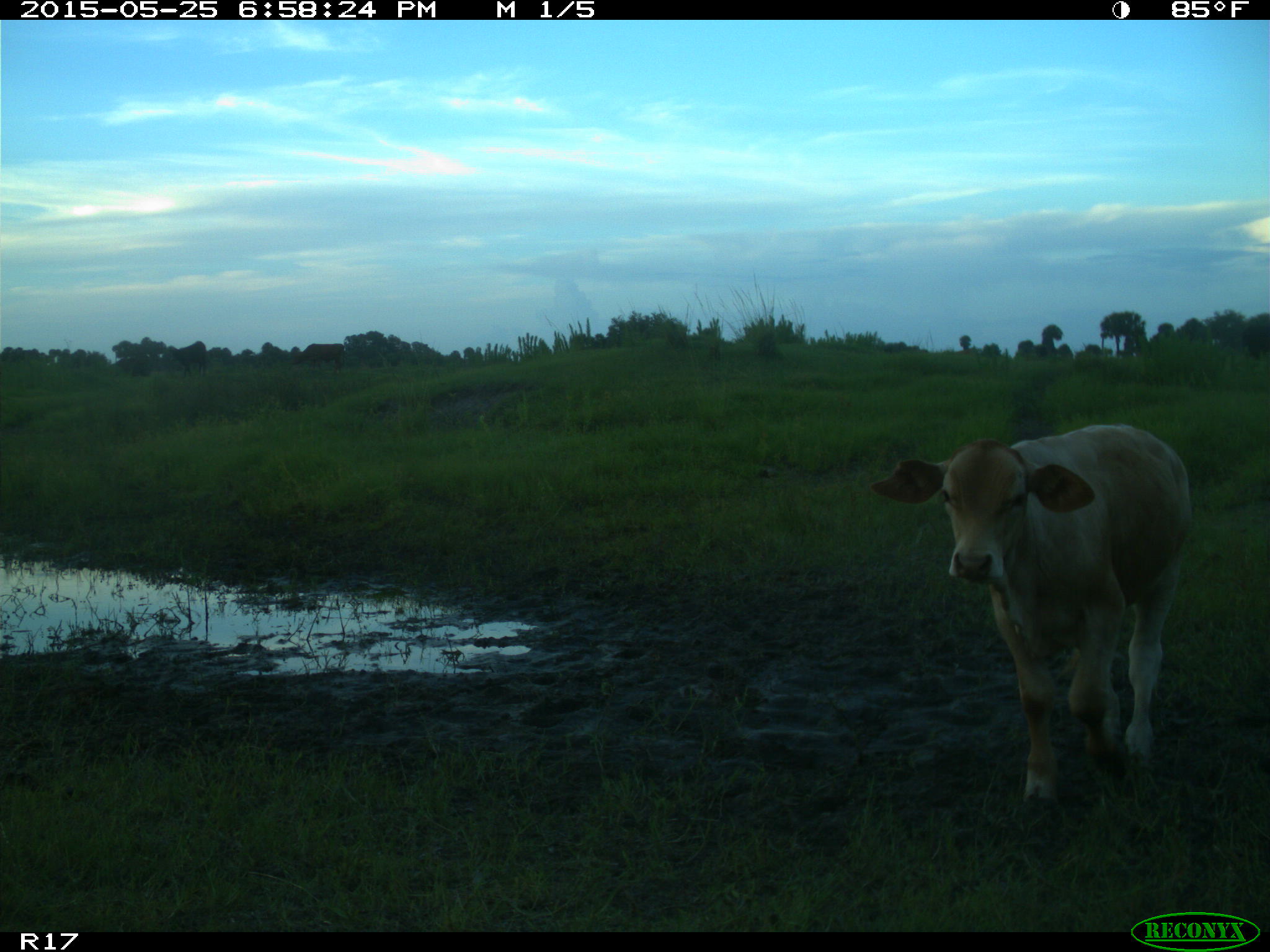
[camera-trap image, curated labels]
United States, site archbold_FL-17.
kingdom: Animalia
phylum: Chordata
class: Mammalia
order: Artiodactyla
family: Bovidae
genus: Bos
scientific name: Bos taurus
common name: domestic cow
Bos taurus (domestic cow).